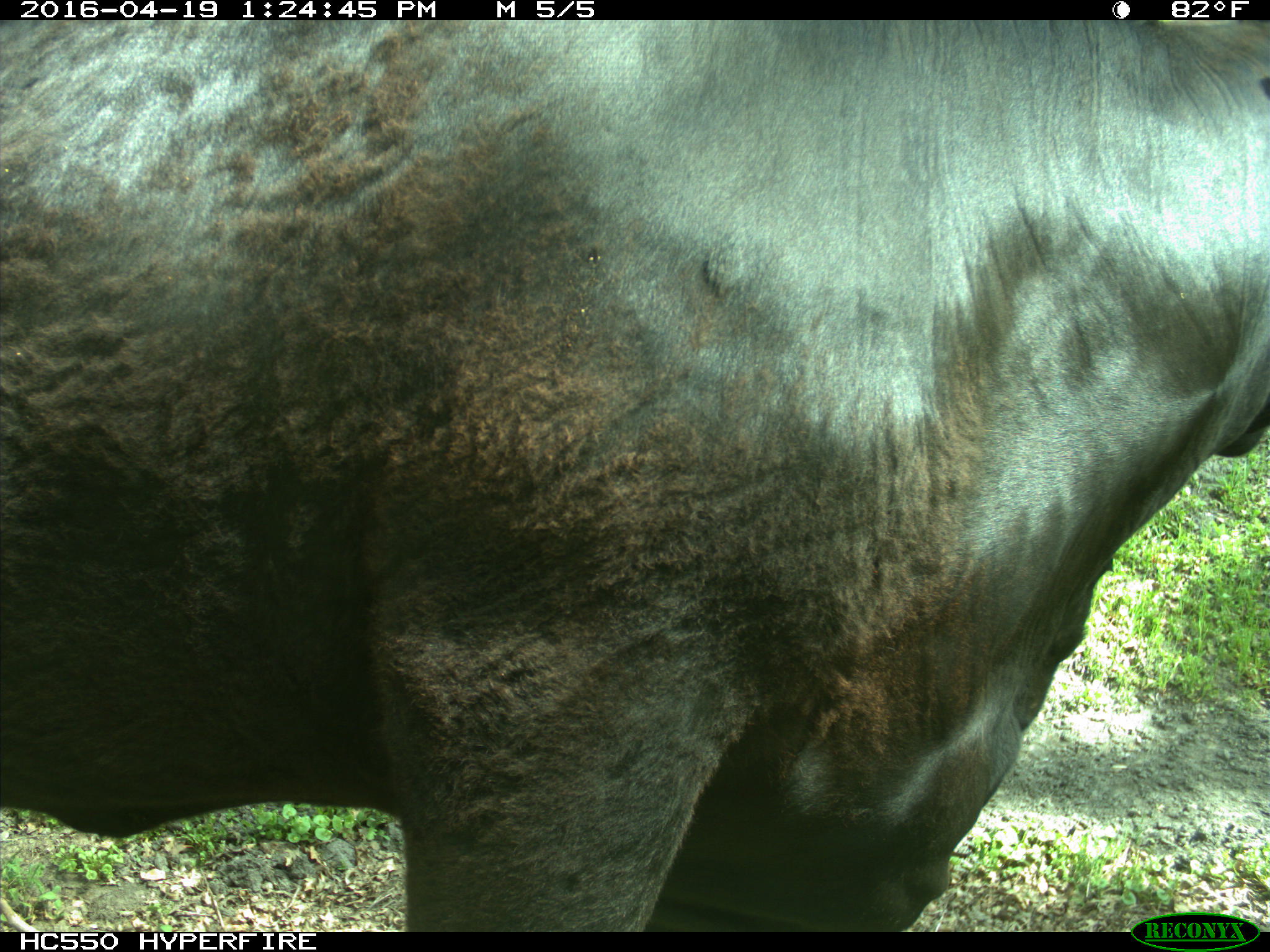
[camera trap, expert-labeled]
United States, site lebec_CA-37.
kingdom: Animalia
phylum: Chordata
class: Mammalia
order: Artiodactyla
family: Bovidae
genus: Bos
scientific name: Bos taurus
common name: domestic cow